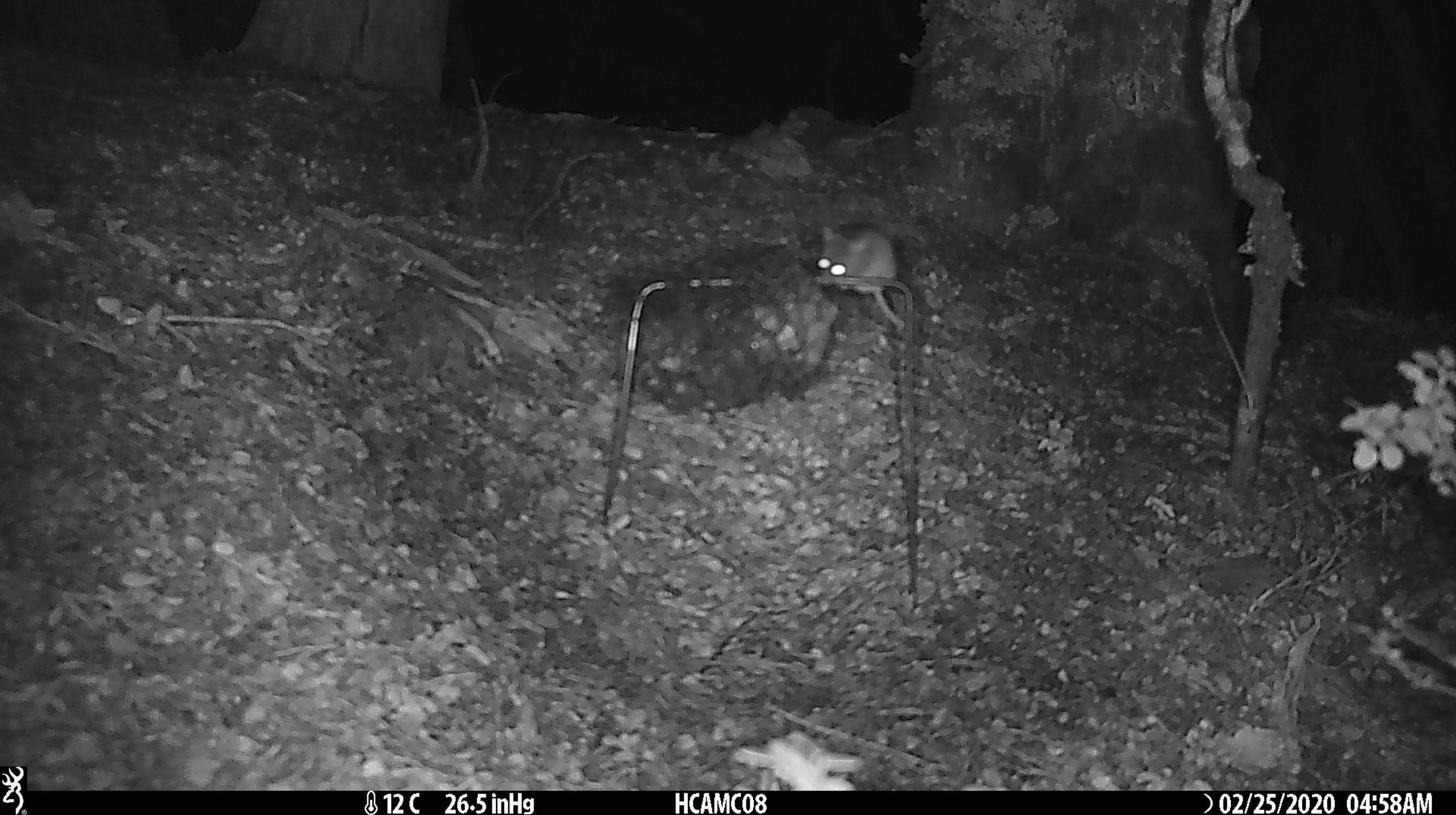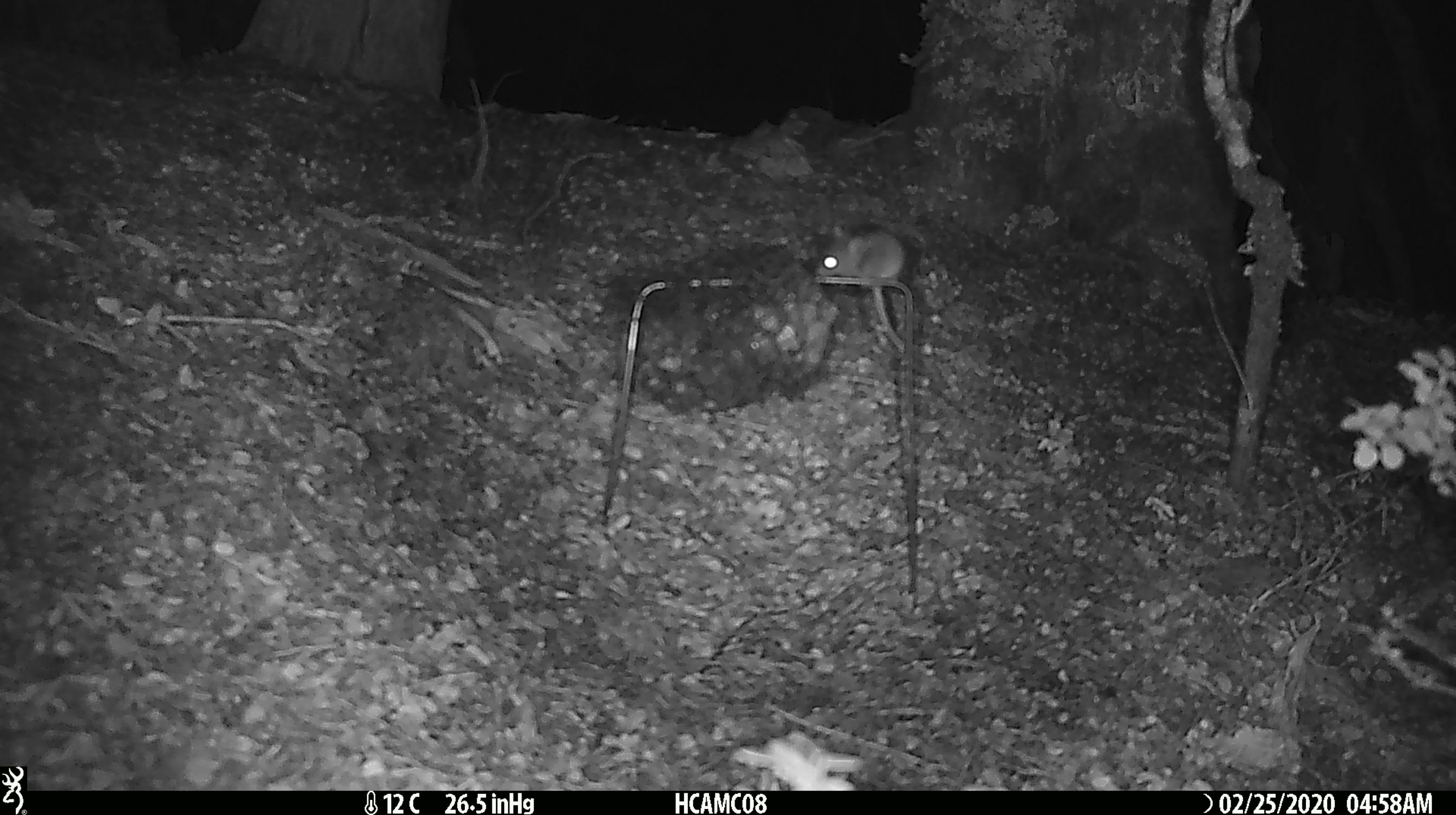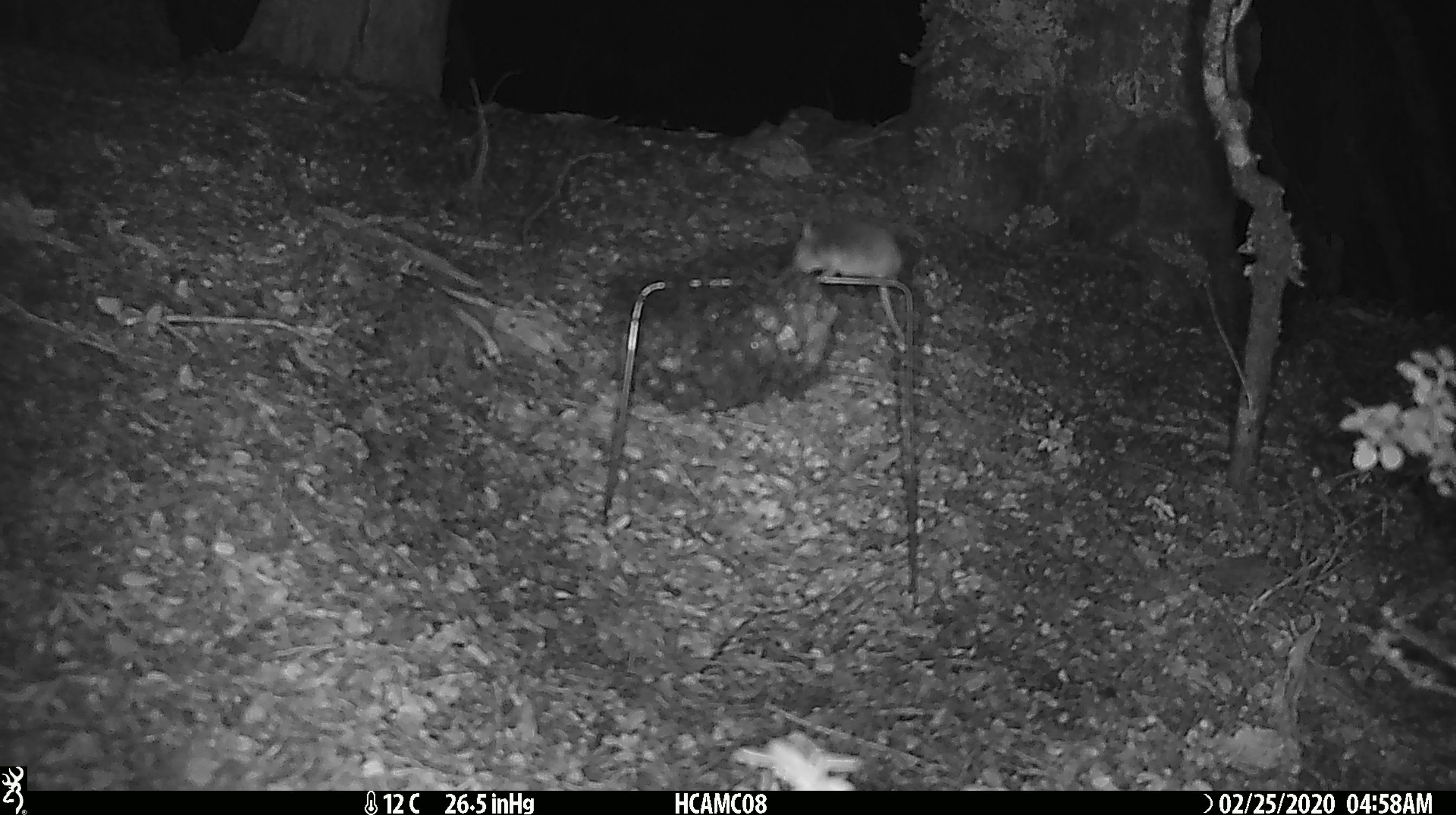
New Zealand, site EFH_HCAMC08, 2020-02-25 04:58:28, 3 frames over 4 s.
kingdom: Animalia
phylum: Chordata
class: Mammalia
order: Rodentia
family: Muridae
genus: Mus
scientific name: Mus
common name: mouse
Mouse (Mus).